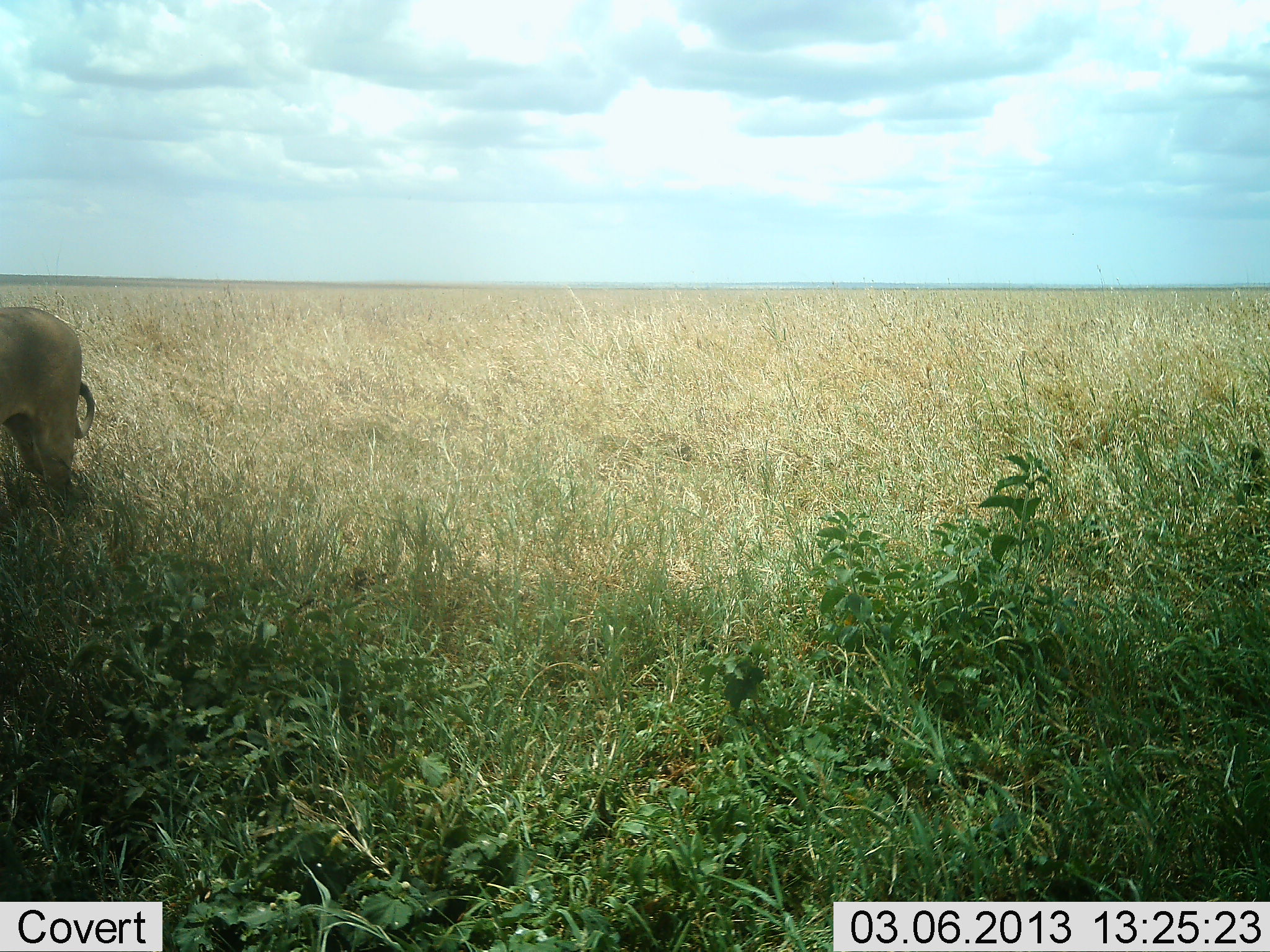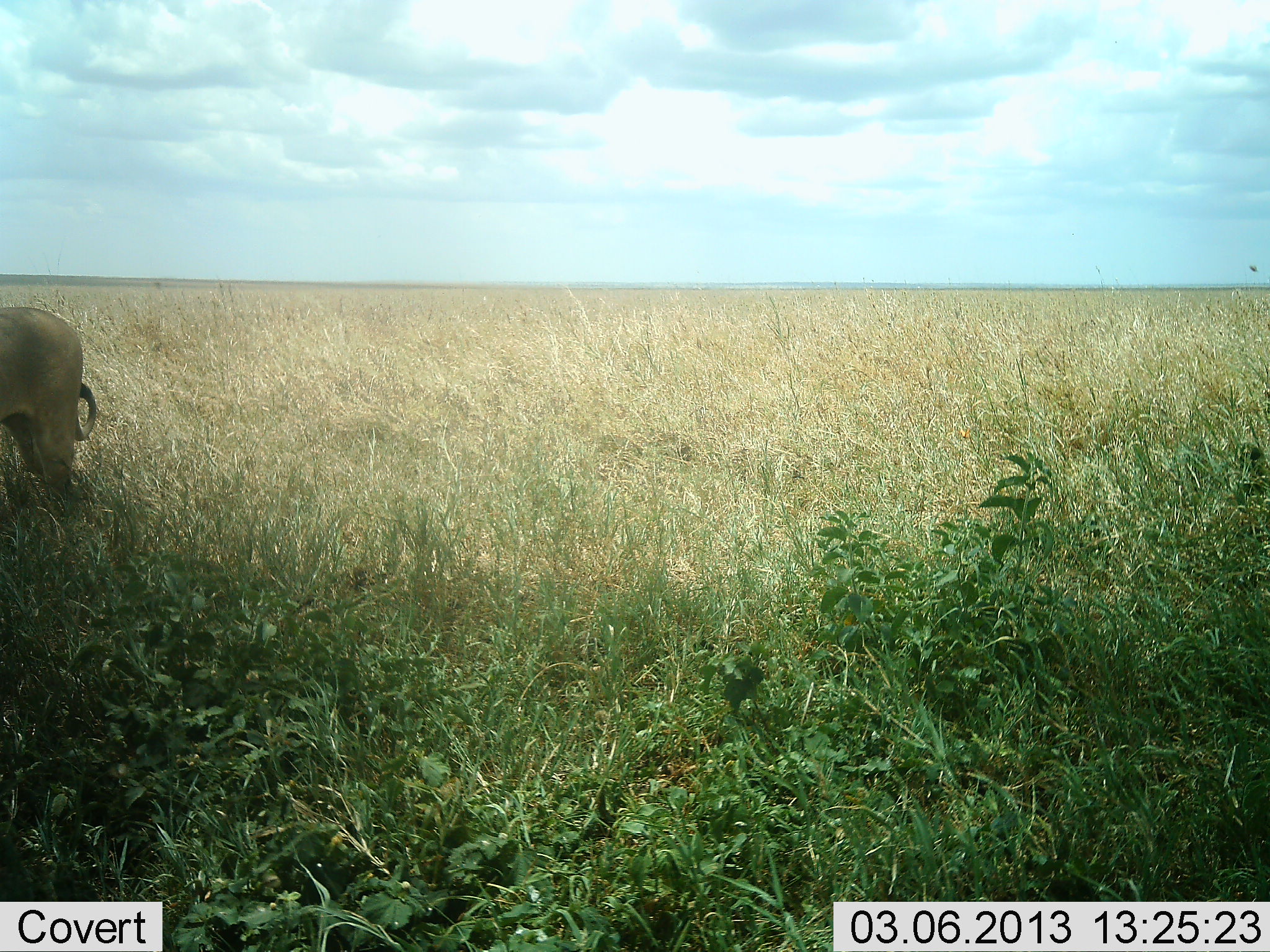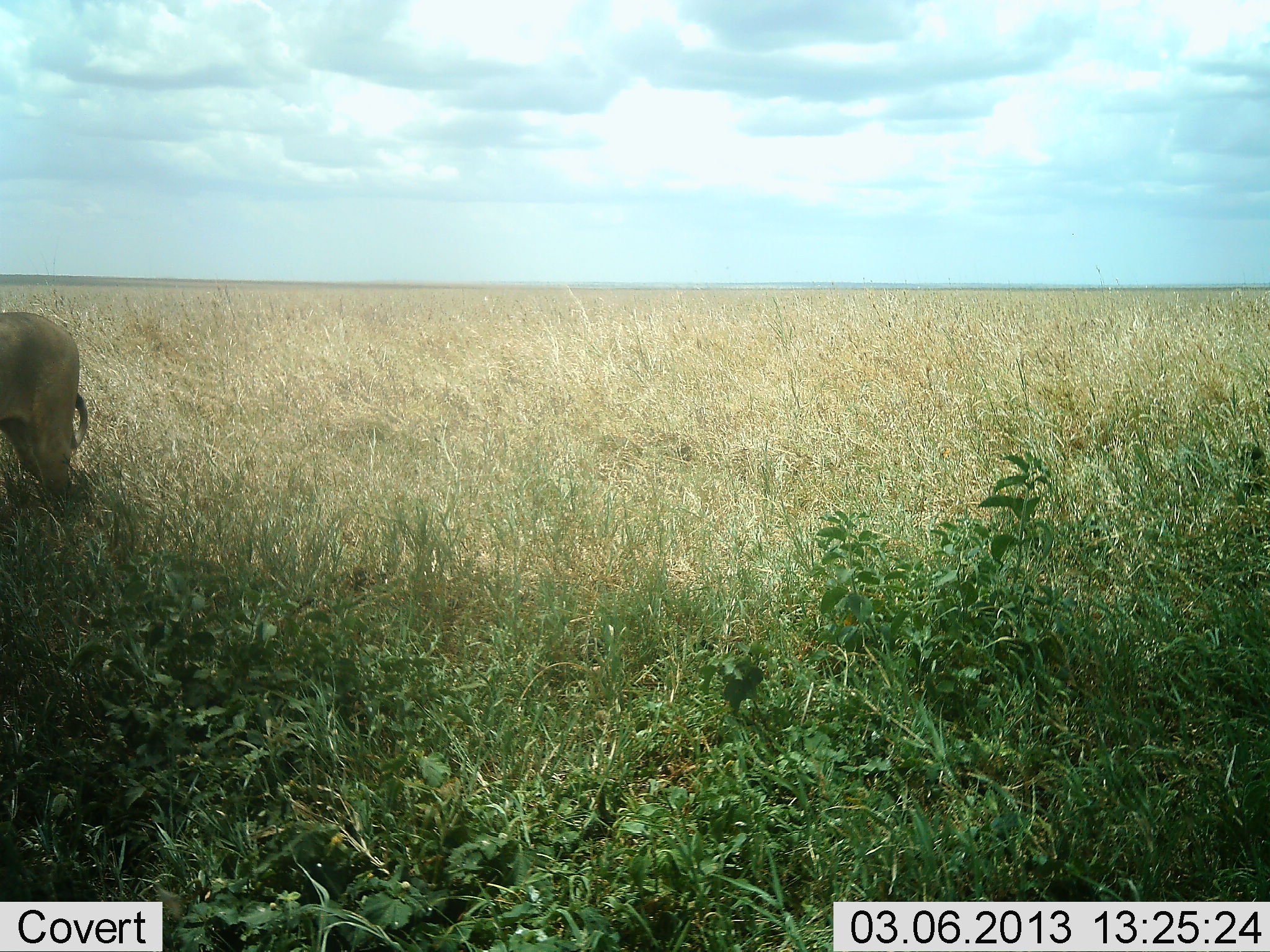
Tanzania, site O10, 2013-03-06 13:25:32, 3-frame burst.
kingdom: Animalia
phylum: Chordata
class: Mammalia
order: Carnivora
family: Felidae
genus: Panthera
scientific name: Panthera leo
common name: lion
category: lionfemale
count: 1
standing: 92%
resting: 0%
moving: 8%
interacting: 0%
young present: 0%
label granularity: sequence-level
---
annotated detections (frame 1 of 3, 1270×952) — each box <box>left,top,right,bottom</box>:
animal: <box>0,305,98,507</box>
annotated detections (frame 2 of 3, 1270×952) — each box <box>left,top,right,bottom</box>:
animal: <box>0,305,100,506</box>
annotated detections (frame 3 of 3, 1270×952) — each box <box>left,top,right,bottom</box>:
animal: <box>0,312,93,502</box>